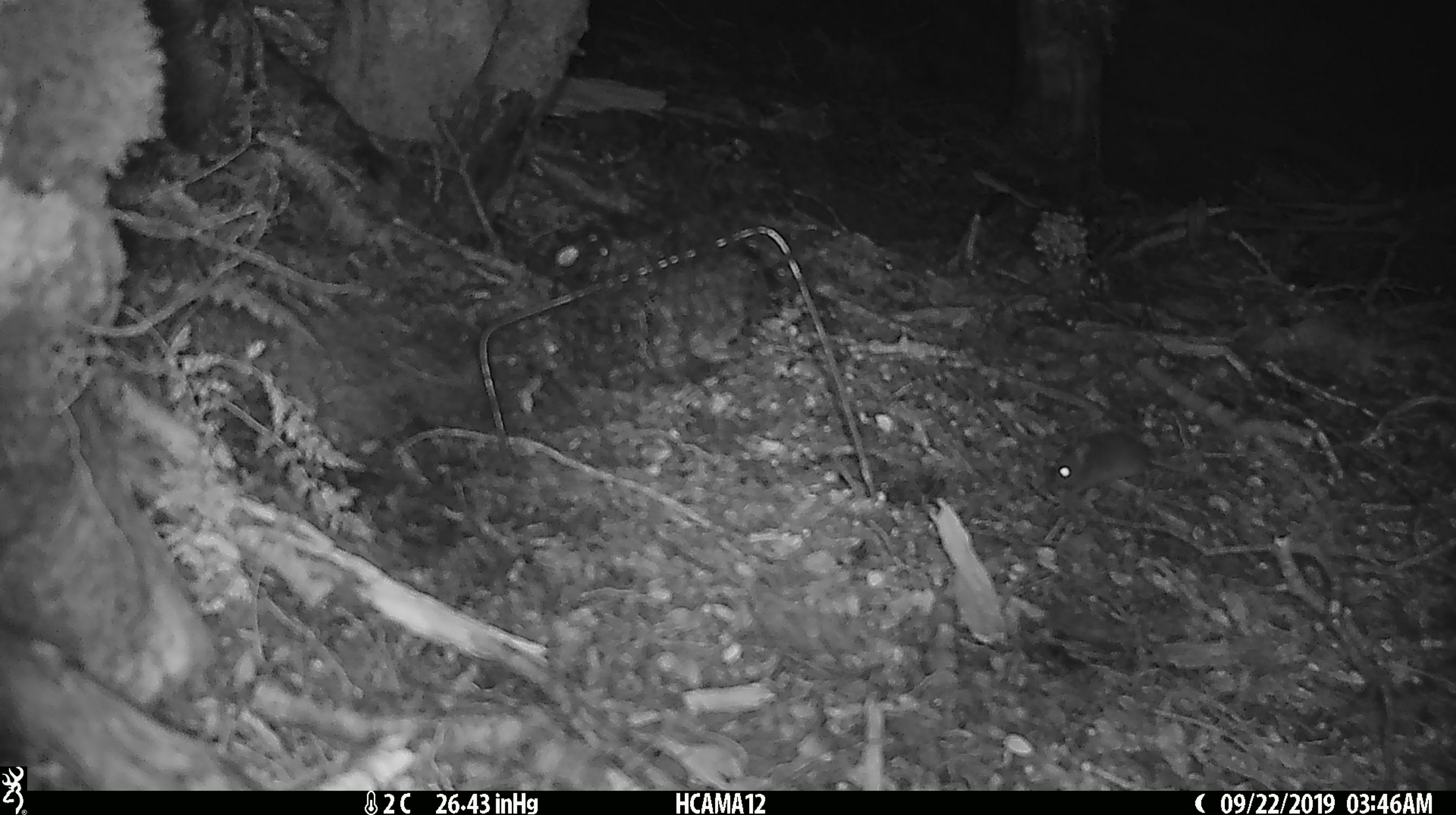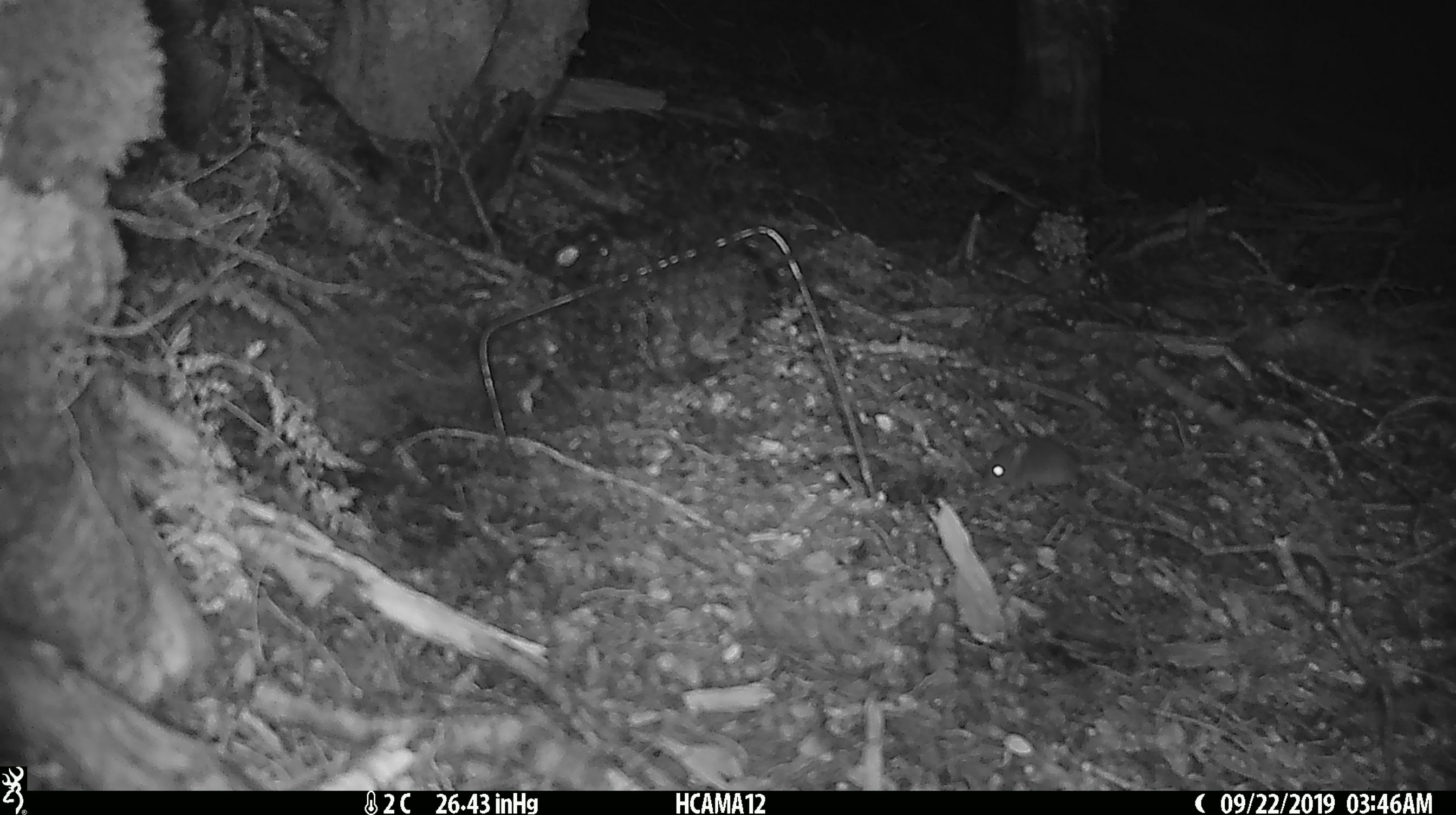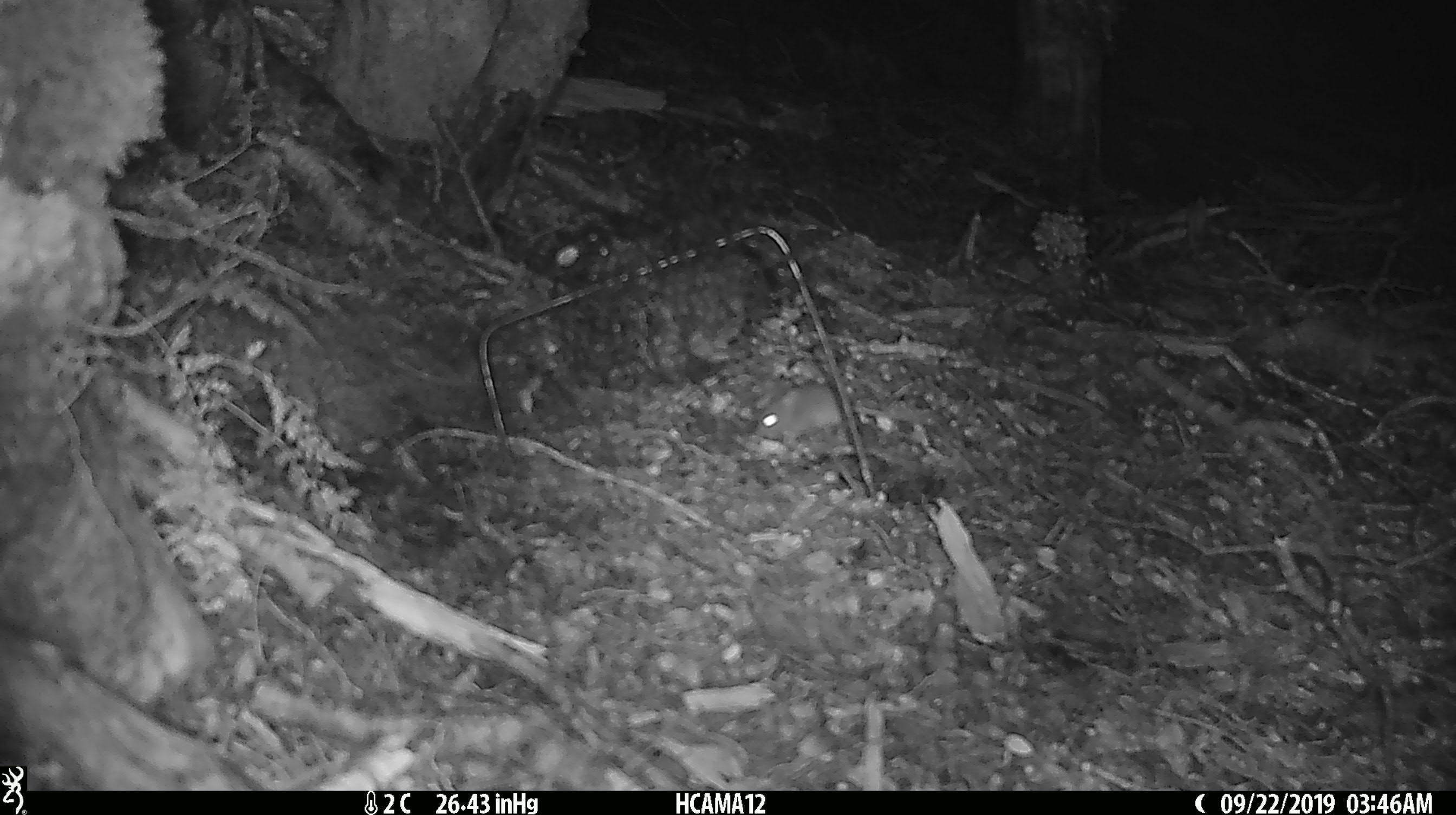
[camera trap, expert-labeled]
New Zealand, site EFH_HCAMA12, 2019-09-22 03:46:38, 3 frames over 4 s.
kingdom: Animalia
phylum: Chordata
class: Mammalia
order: Rodentia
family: Muridae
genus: Mus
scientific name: Mus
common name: mouse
Mouse (Mus).